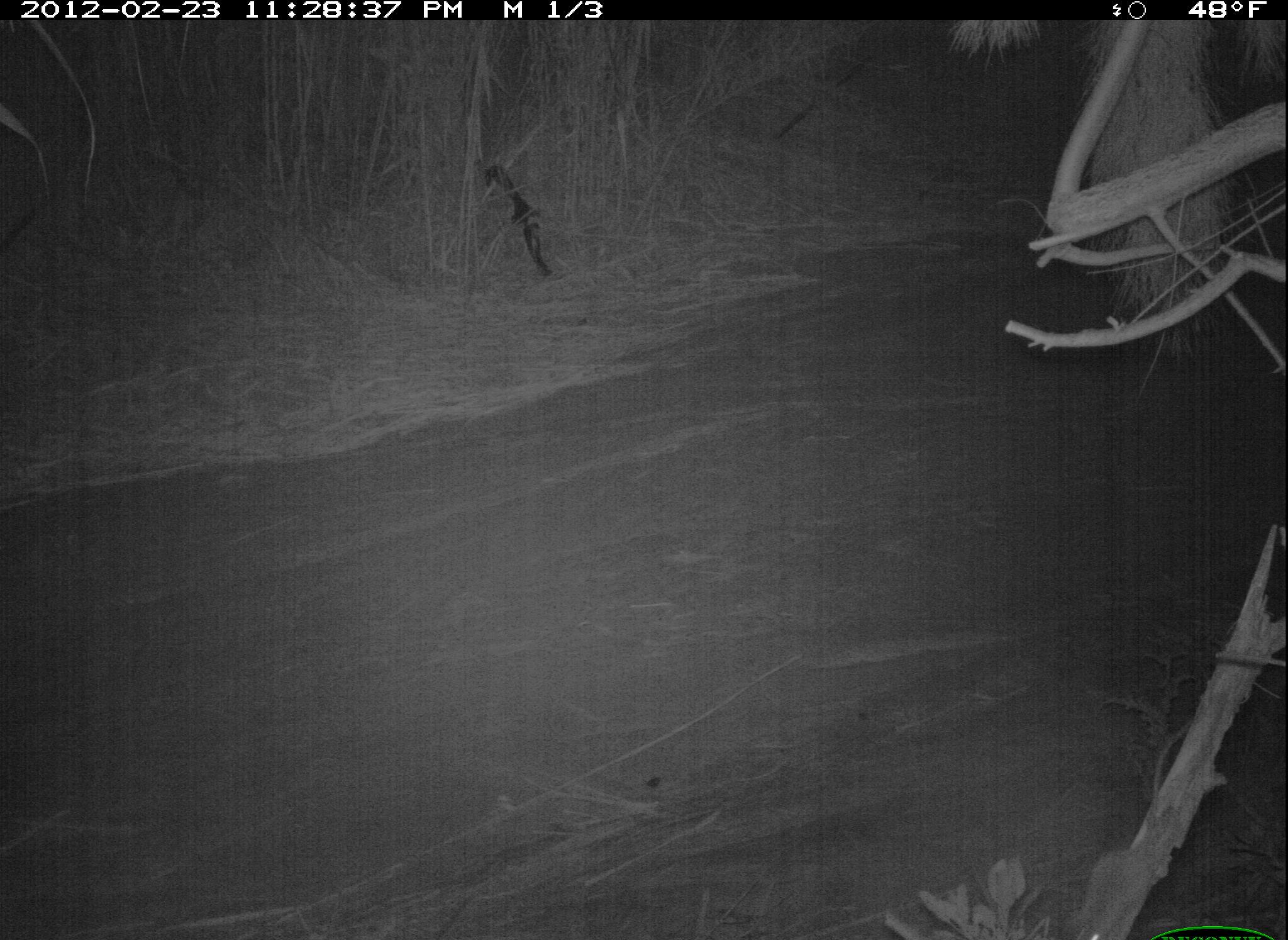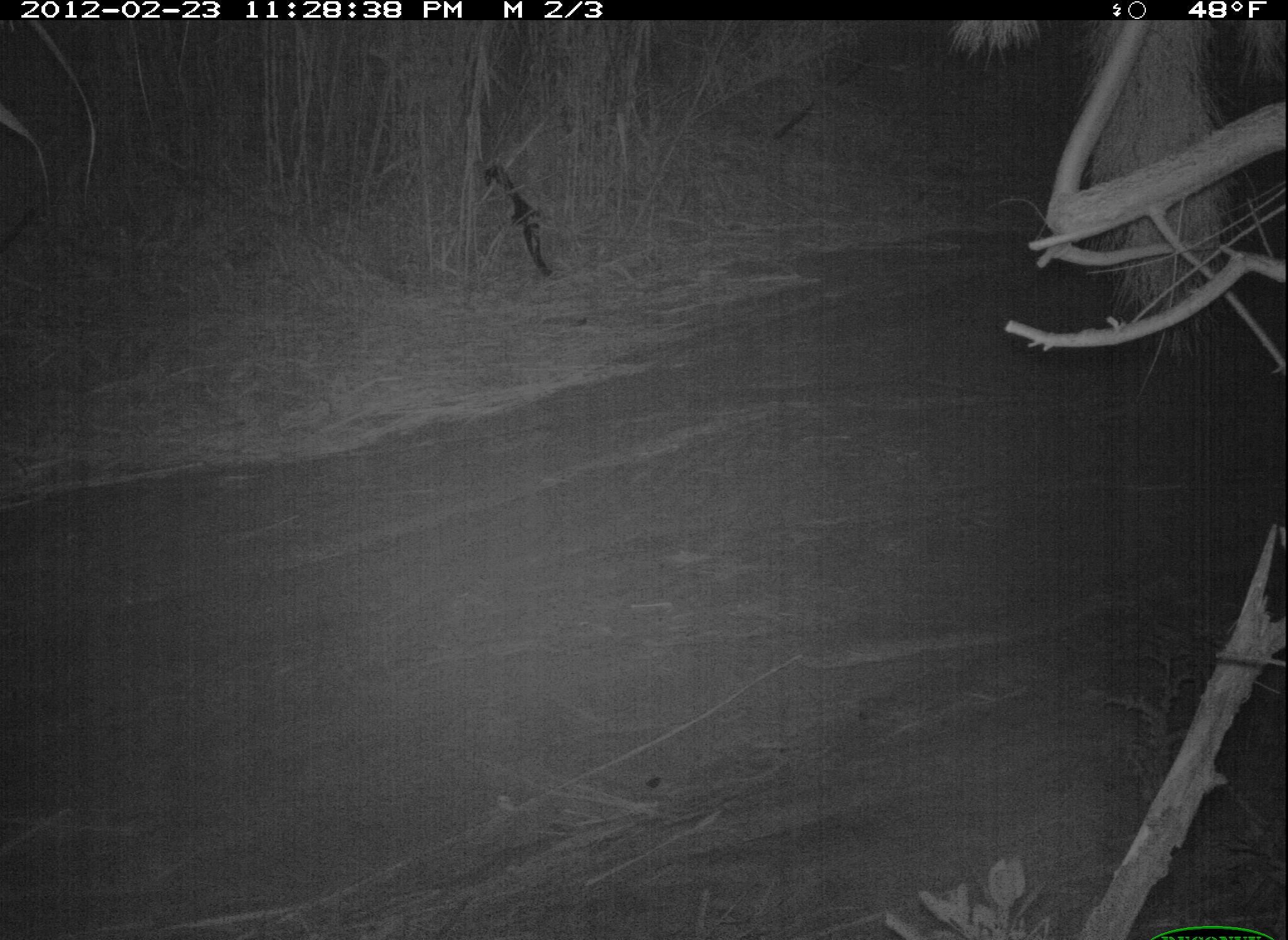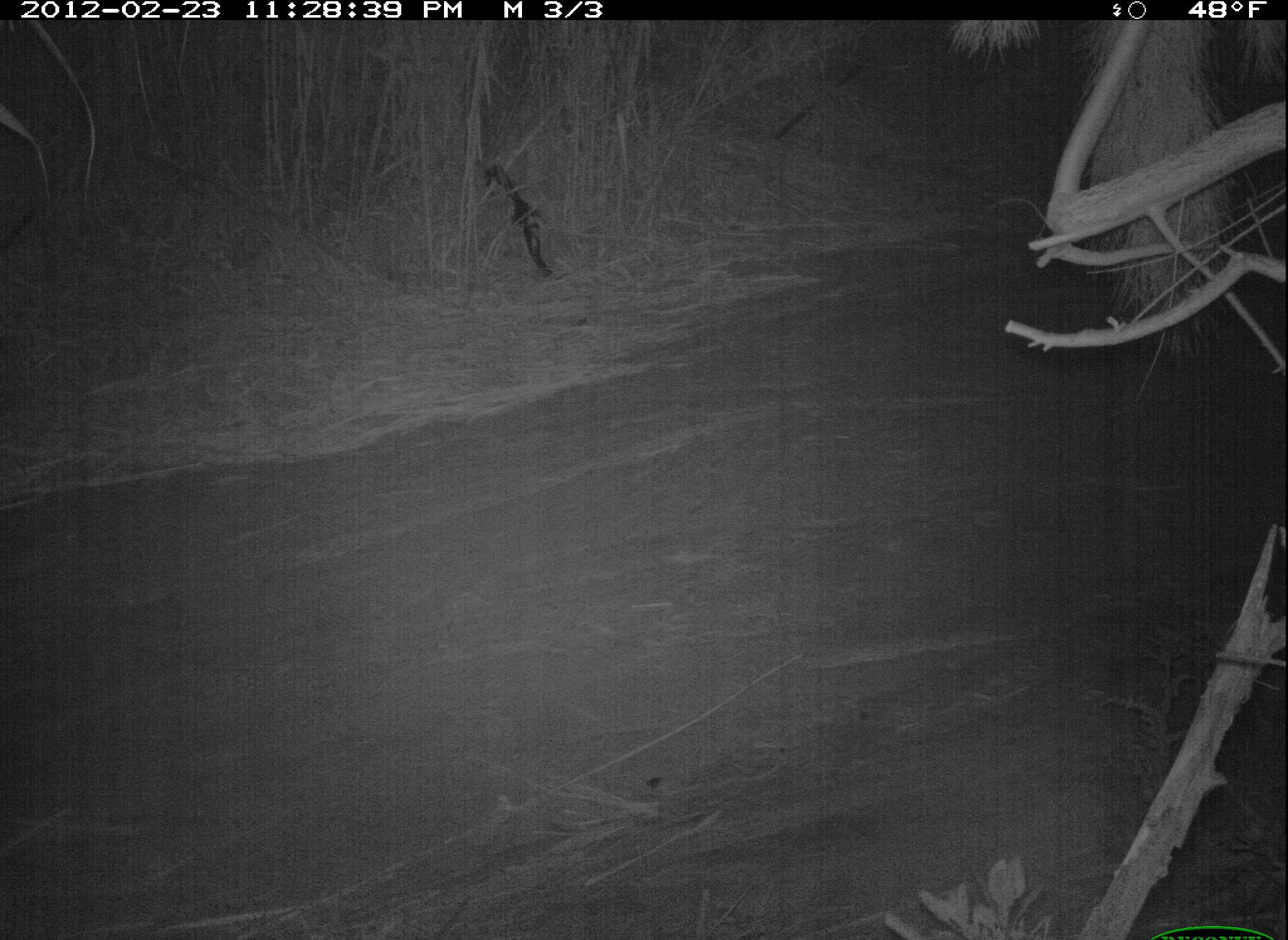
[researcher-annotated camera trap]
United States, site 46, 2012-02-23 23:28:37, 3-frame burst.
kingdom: Animalia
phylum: Chordata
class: Mammalia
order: Rodentia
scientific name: Rodentia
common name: rodent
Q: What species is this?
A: Rodent (Rodentia).